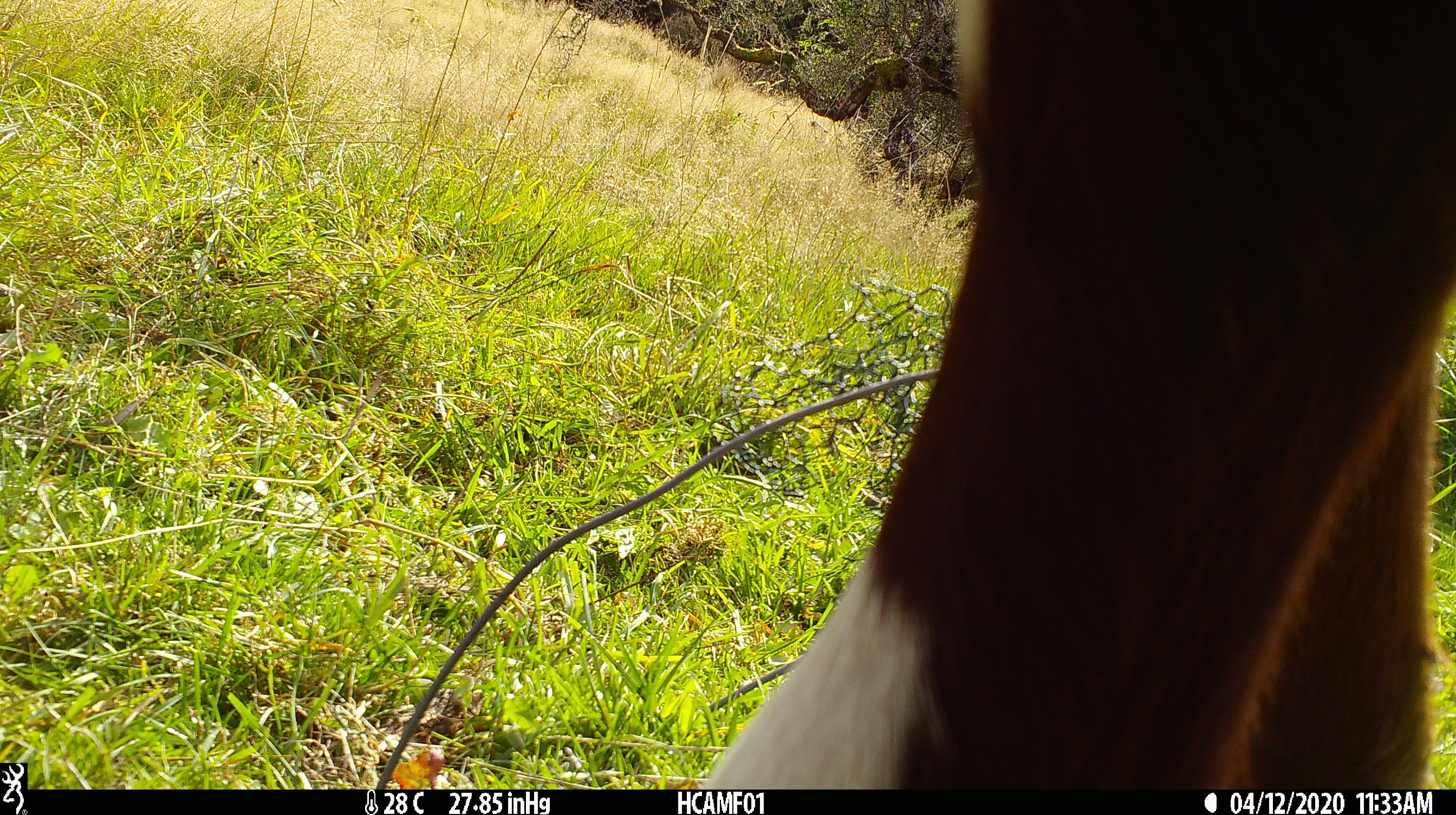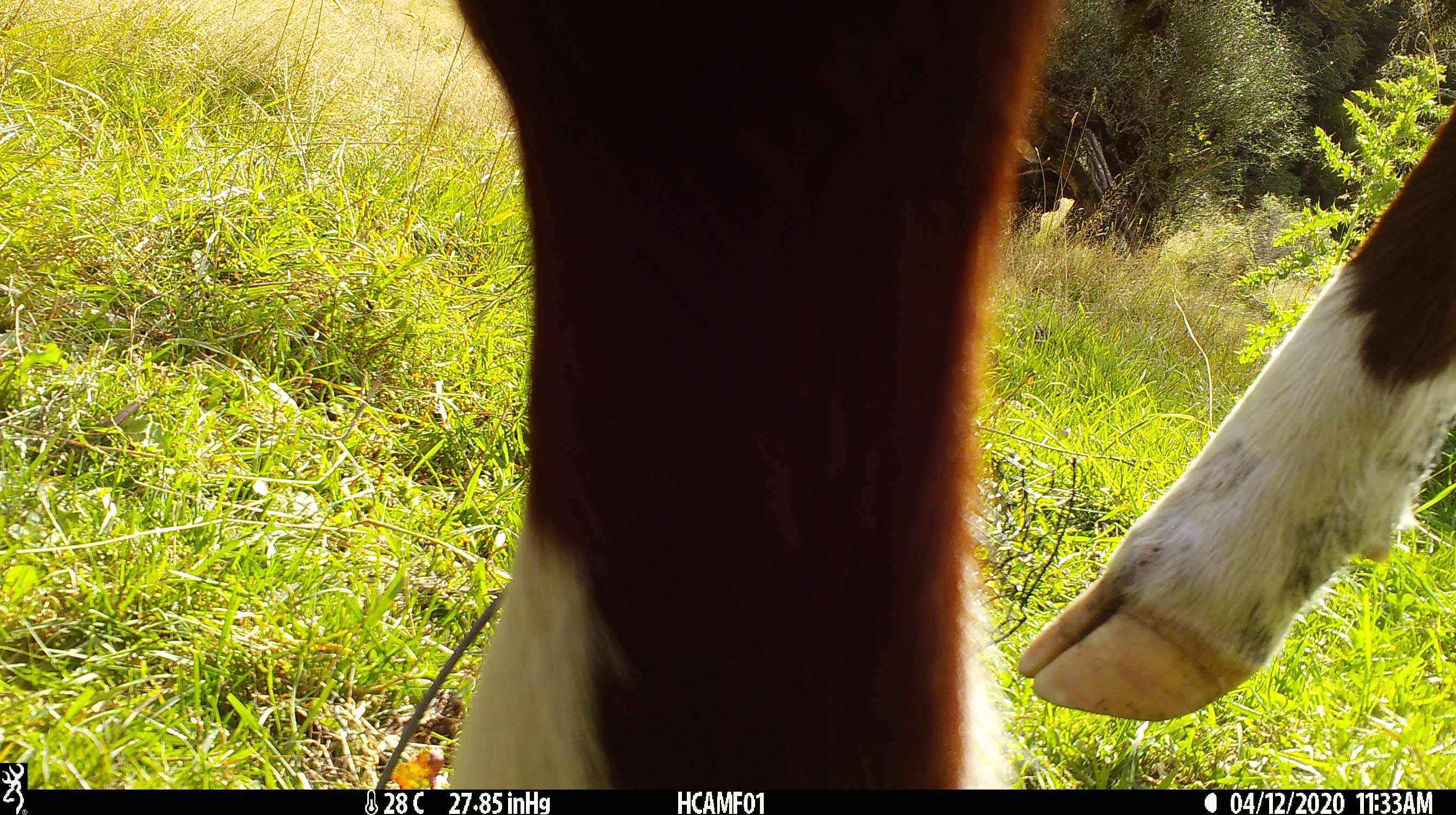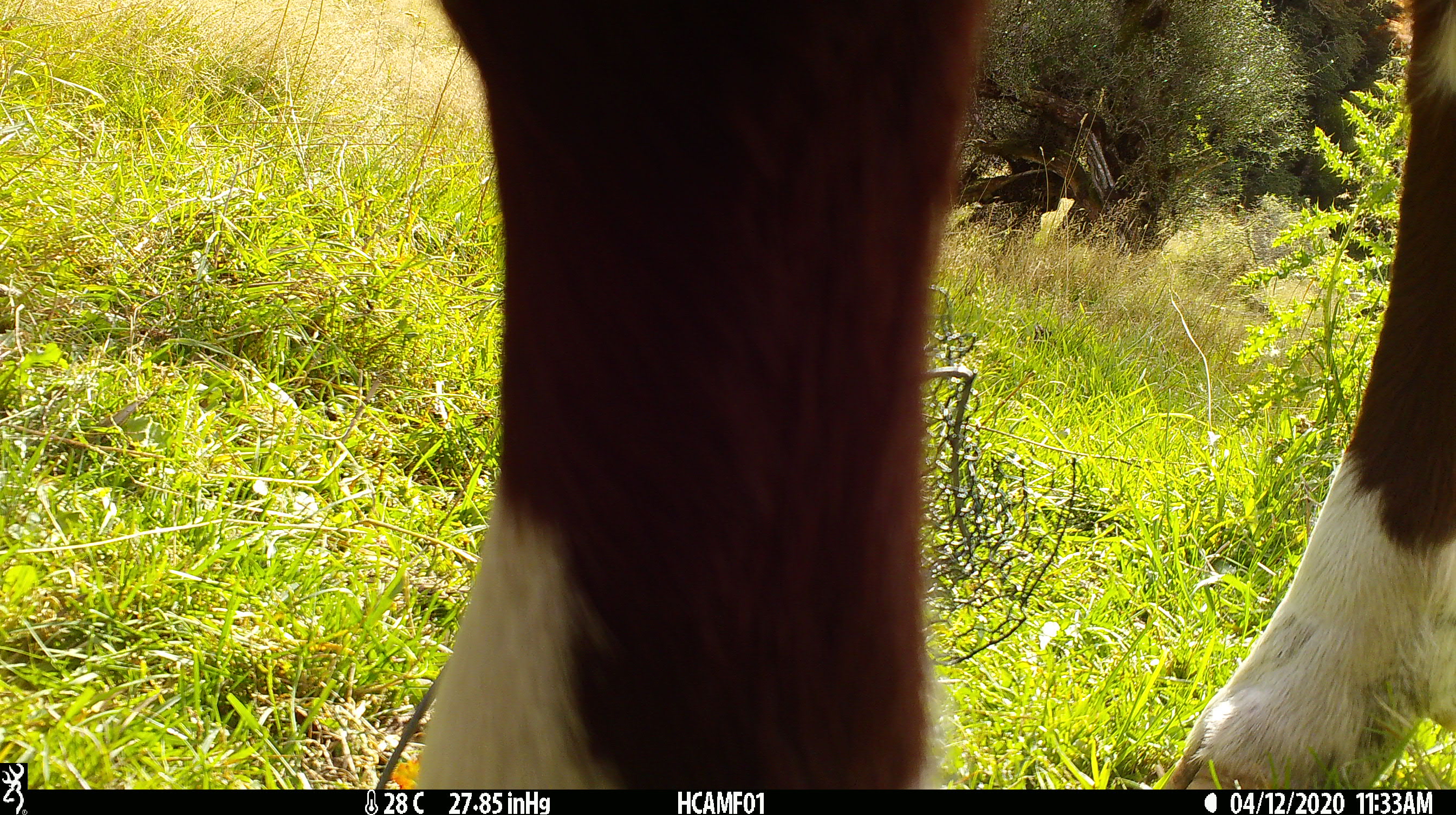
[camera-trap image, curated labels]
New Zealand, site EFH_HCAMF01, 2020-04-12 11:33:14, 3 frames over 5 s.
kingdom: Animalia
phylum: Chordata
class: Mammalia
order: Artiodactyla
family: Bovidae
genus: Bos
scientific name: Bos taurus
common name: domestic cow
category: cow